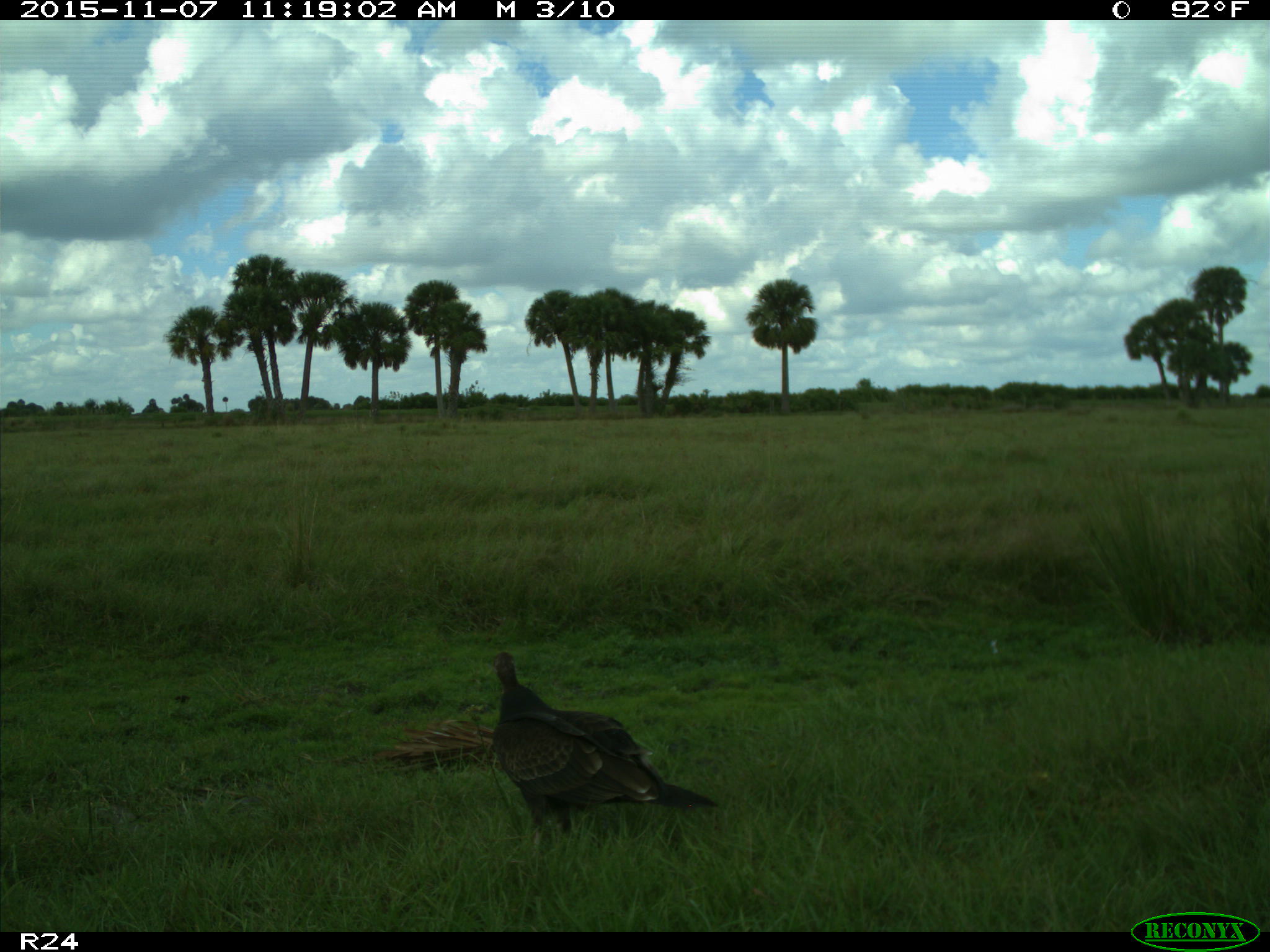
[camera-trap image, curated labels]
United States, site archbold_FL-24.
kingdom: Animalia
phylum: Chordata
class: Aves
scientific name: Aves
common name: birds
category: unidentified bird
Unidentified bird (birds) (Aves).